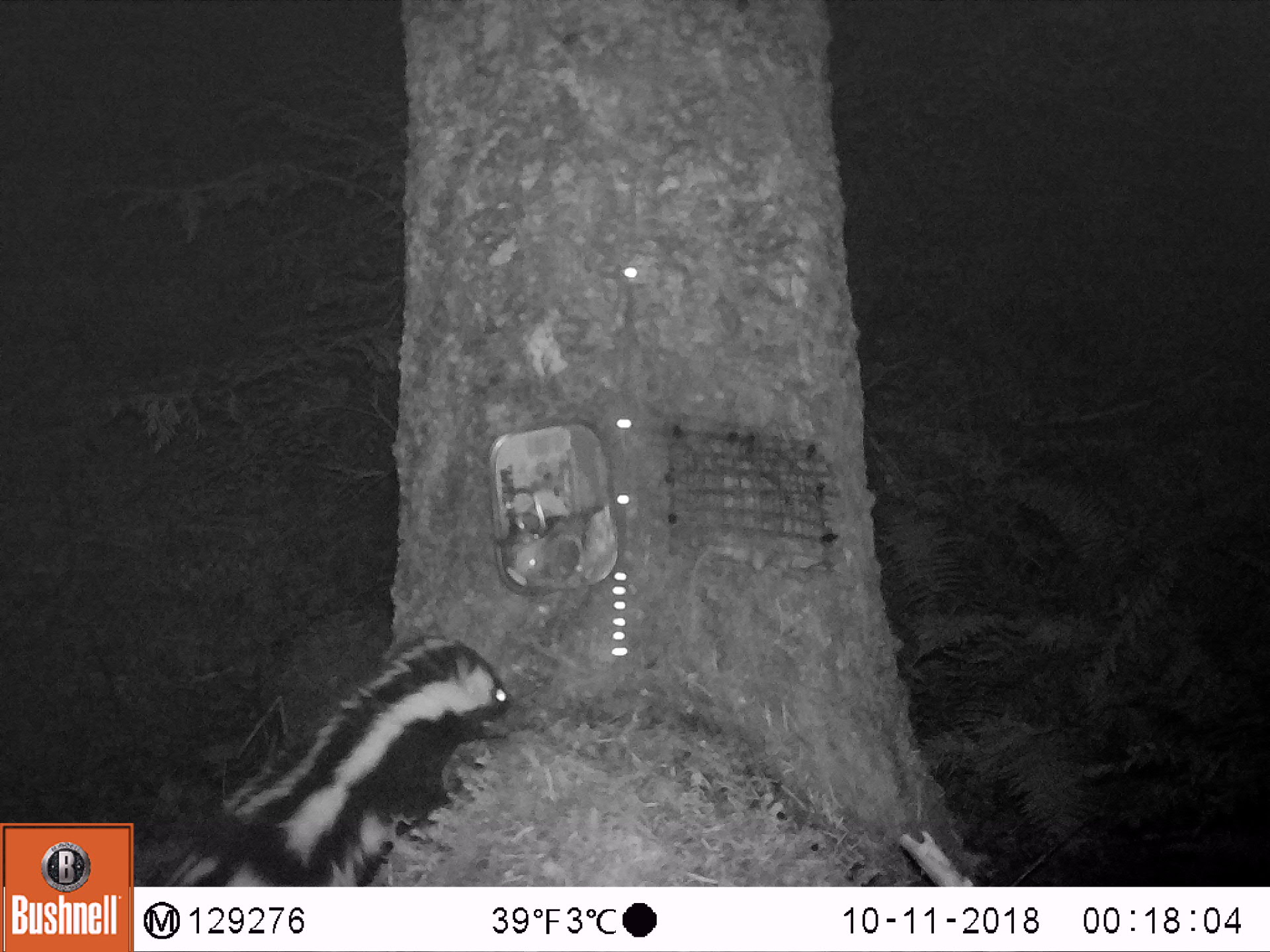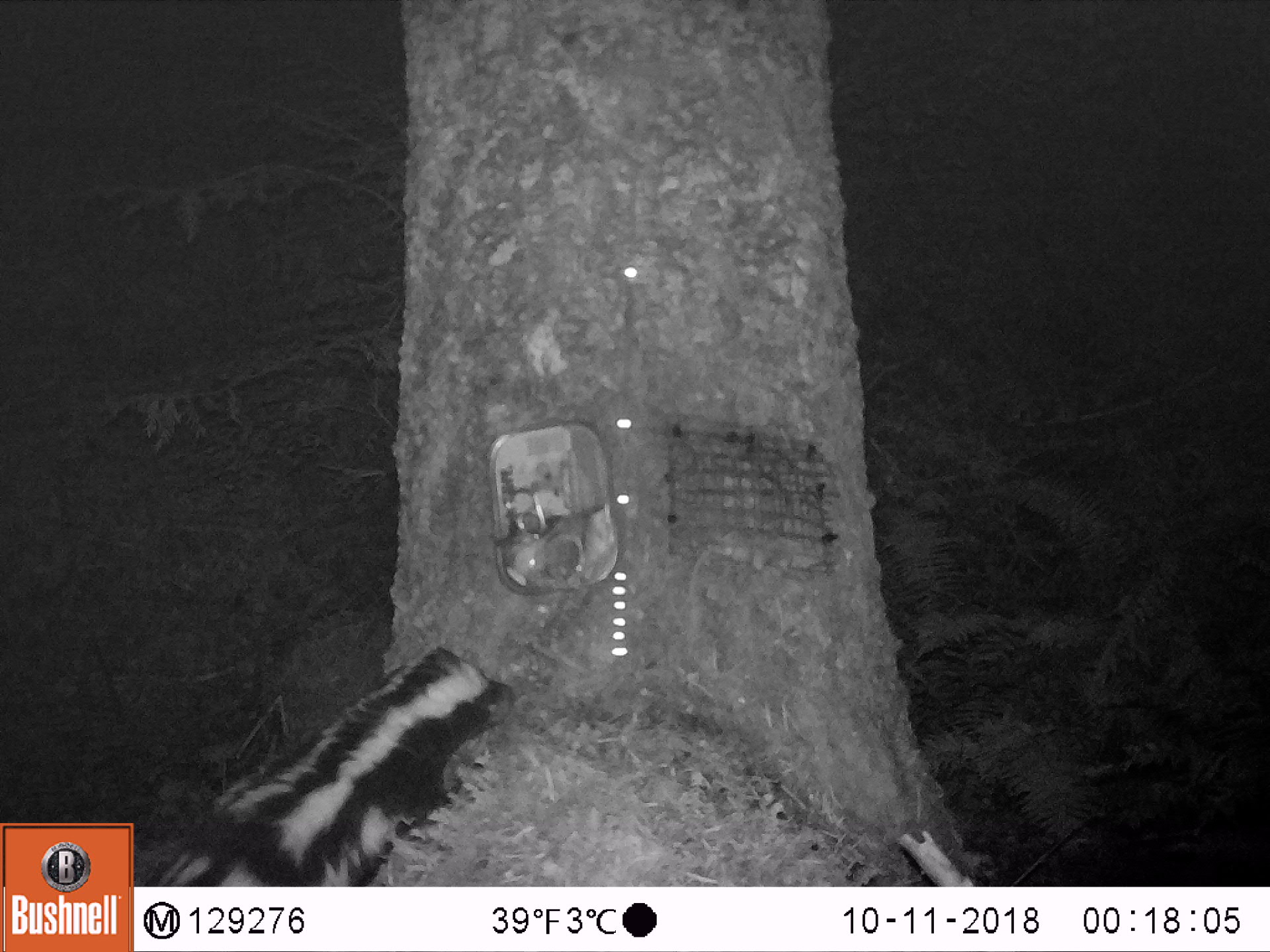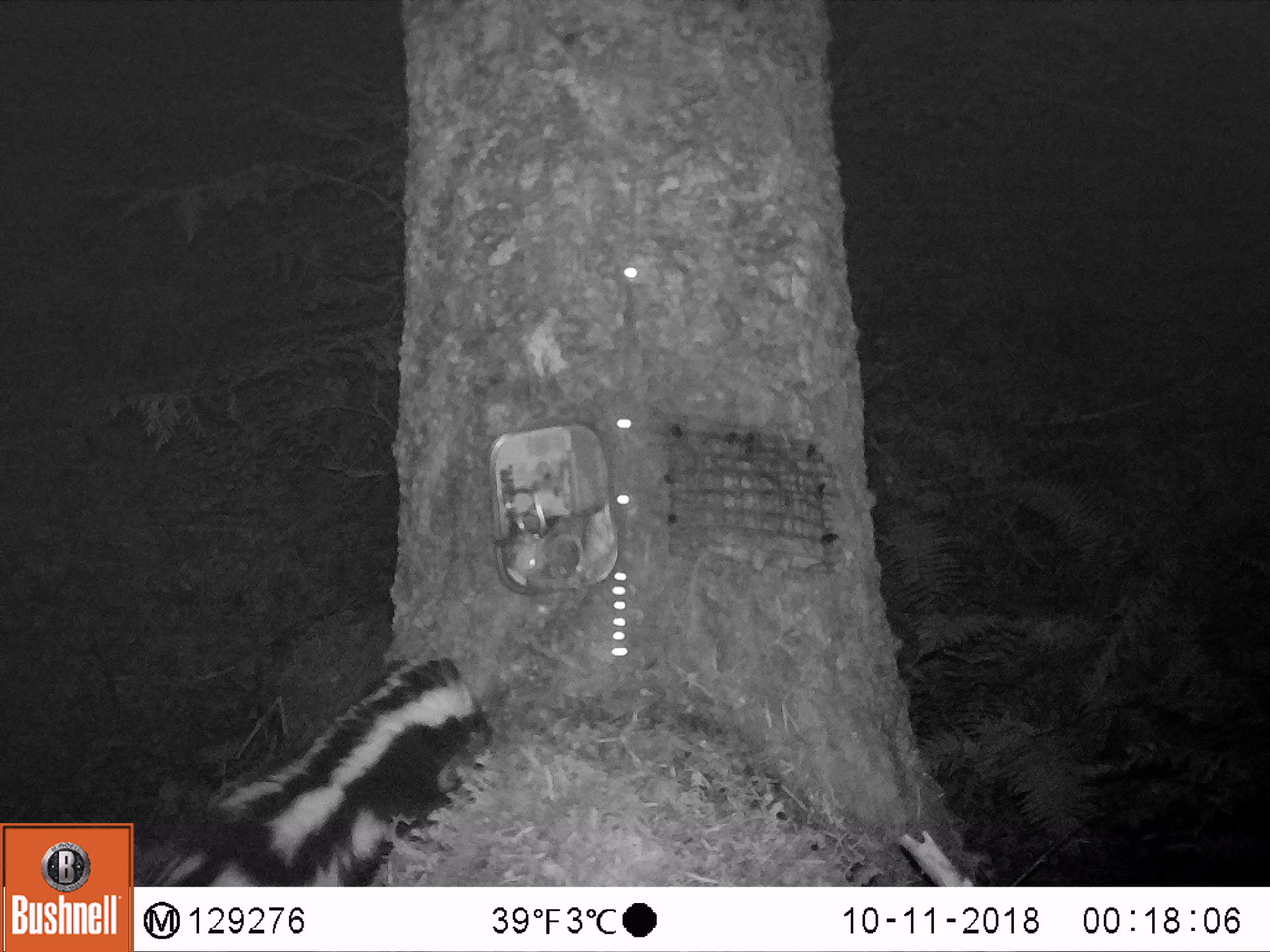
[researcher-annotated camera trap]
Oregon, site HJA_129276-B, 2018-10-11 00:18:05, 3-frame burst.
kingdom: Animalia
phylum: Chordata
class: Mammalia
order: Carnivora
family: Mephitidae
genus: Spilogale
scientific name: Spilogale gracilis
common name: western spotted skunk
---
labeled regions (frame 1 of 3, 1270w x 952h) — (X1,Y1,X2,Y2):
western spotted skunk: (162,617,535,873)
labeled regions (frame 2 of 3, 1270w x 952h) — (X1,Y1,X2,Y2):
western spotted skunk: (147,638,514,876)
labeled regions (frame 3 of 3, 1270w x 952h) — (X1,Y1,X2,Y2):
western spotted skunk: (158,633,503,877)